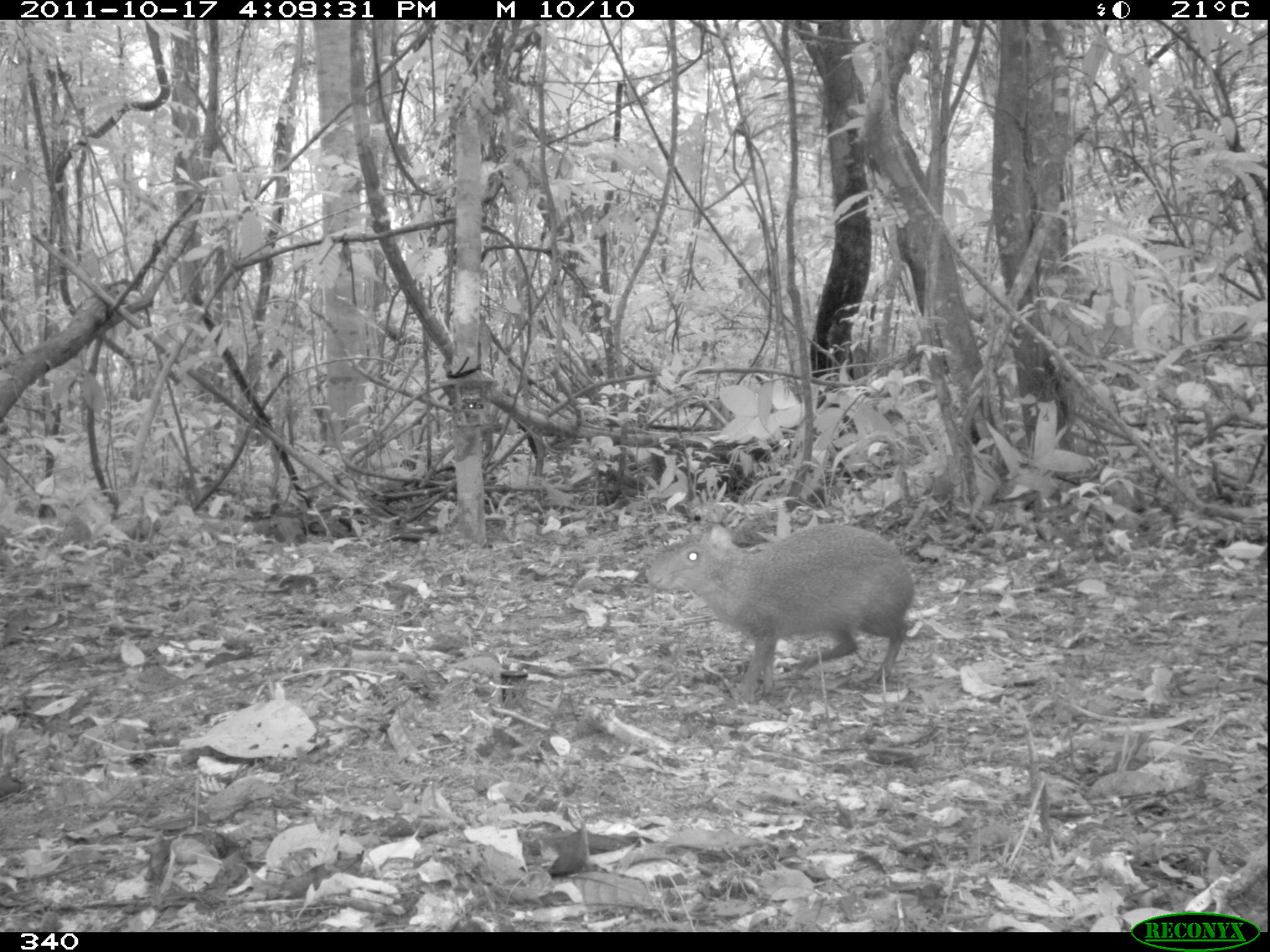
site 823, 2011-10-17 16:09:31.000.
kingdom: Animalia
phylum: Chordata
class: Mammalia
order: Rodentia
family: Dasyproctidae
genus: Dasyprocta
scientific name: Dasyprocta punctata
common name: central american agouti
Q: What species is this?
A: Dasyprocta punctata (central american agouti).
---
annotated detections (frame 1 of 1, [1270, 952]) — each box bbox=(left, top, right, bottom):
dasyprocta punctata: bbox=(644, 523, 915, 703)